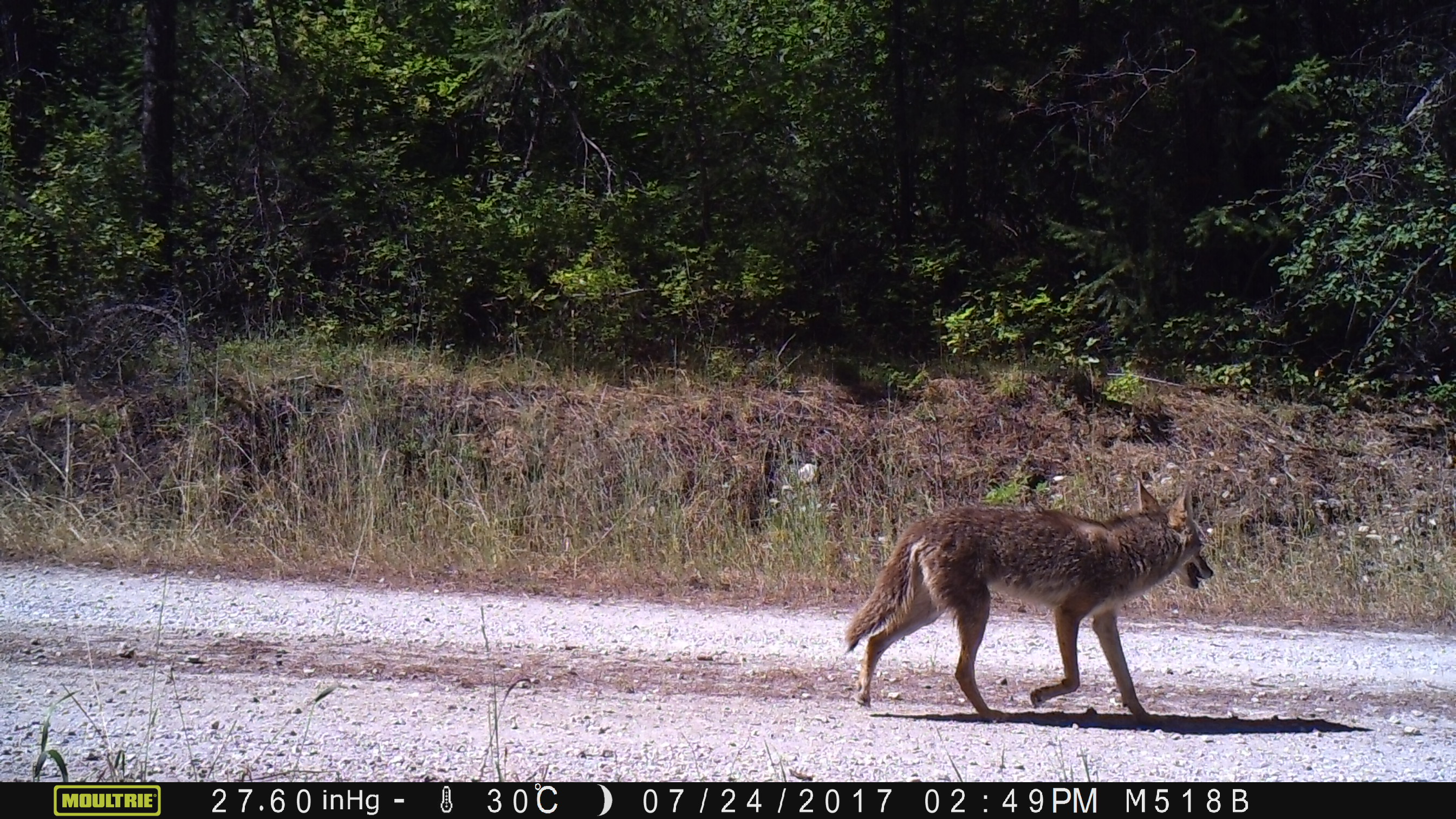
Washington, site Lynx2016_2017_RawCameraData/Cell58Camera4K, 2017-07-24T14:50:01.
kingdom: Animalia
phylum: Chordata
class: Mammalia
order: Carnivora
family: Canidae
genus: Canis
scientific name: Canis latrans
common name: coyote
Canis latrans (coyote). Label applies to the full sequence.